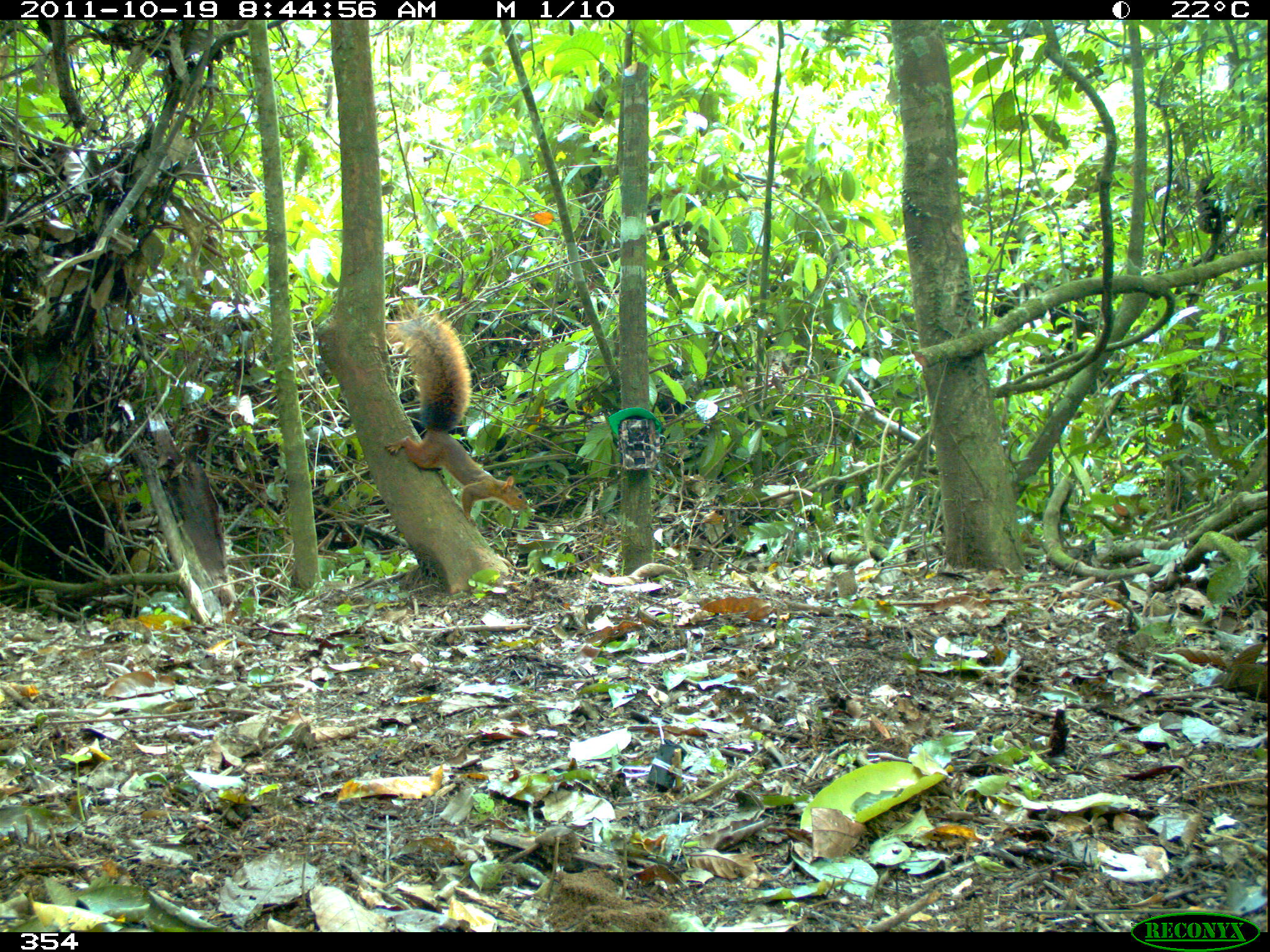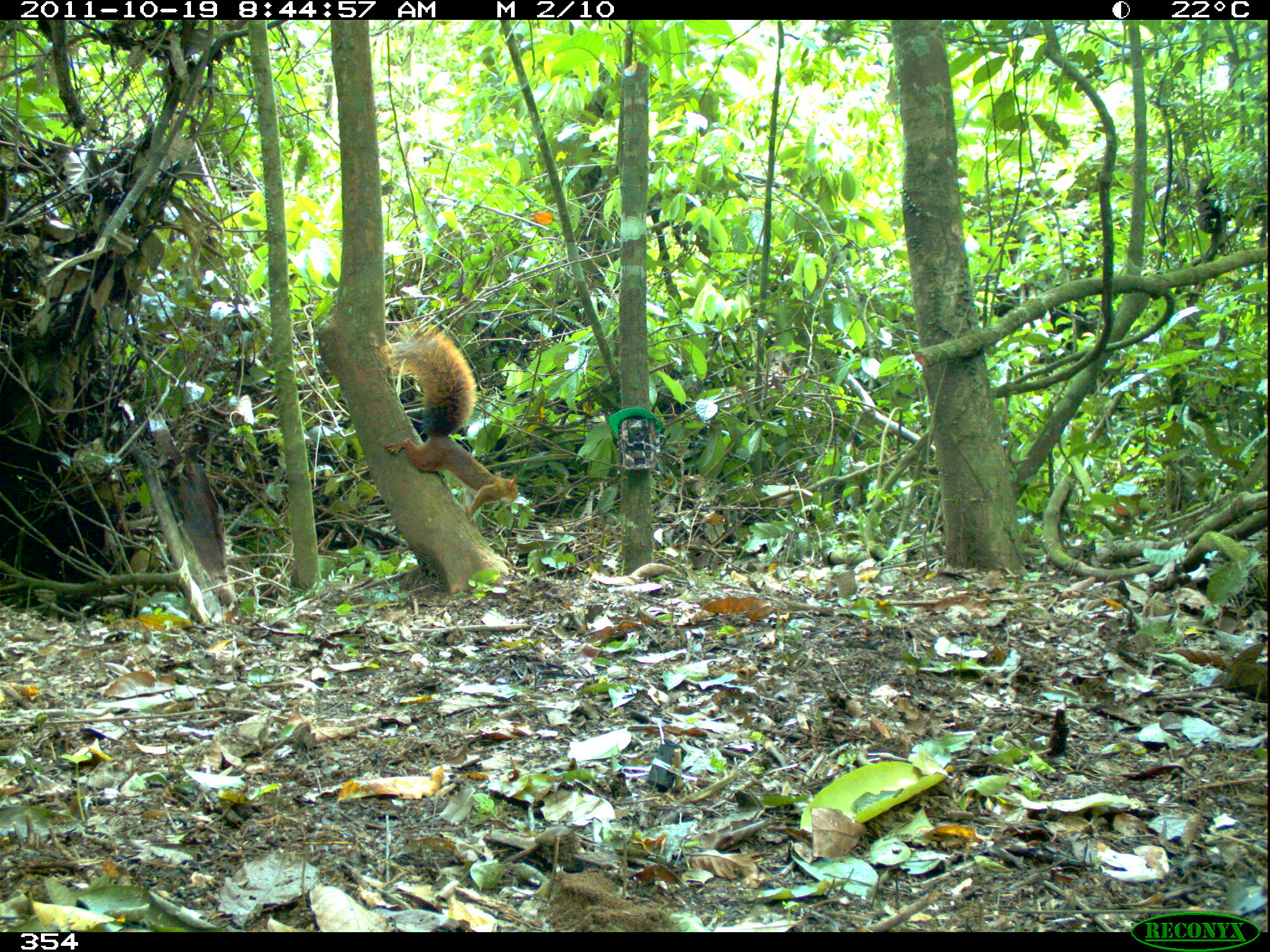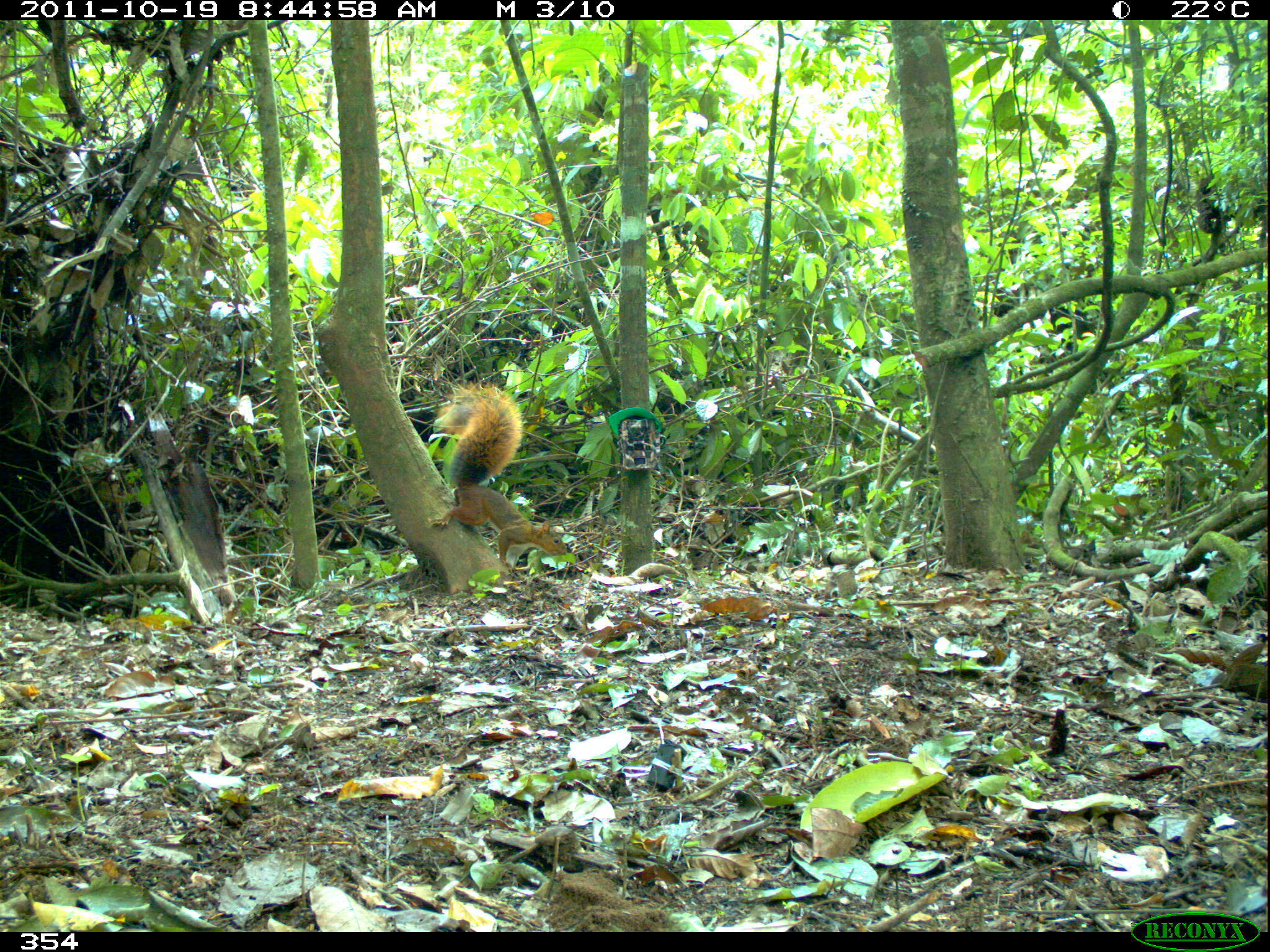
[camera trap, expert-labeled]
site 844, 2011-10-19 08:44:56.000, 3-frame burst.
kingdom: Animalia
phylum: Chordata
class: Mammalia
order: Rodentia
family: Sciuridae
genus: Sciurus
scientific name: Sciurus spadiceus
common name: southern amazon red squirrel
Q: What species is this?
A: Sciurus spadiceus (southern amazon red squirrel).